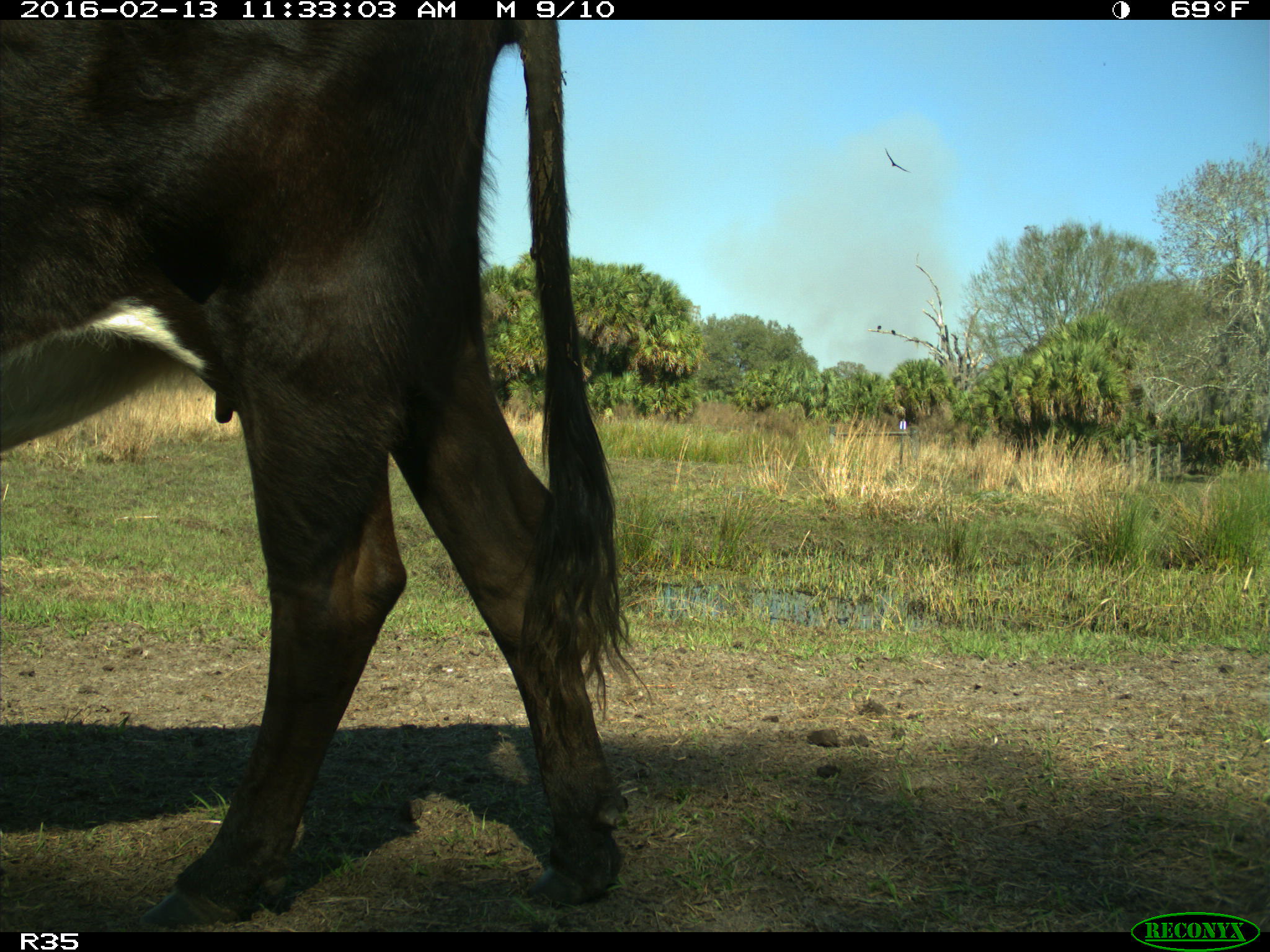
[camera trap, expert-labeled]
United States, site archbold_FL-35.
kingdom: Animalia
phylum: Chordata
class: Mammalia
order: Artiodactyla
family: Bovidae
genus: Bos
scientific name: Bos taurus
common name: domestic cow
Bos taurus (domestic cow).